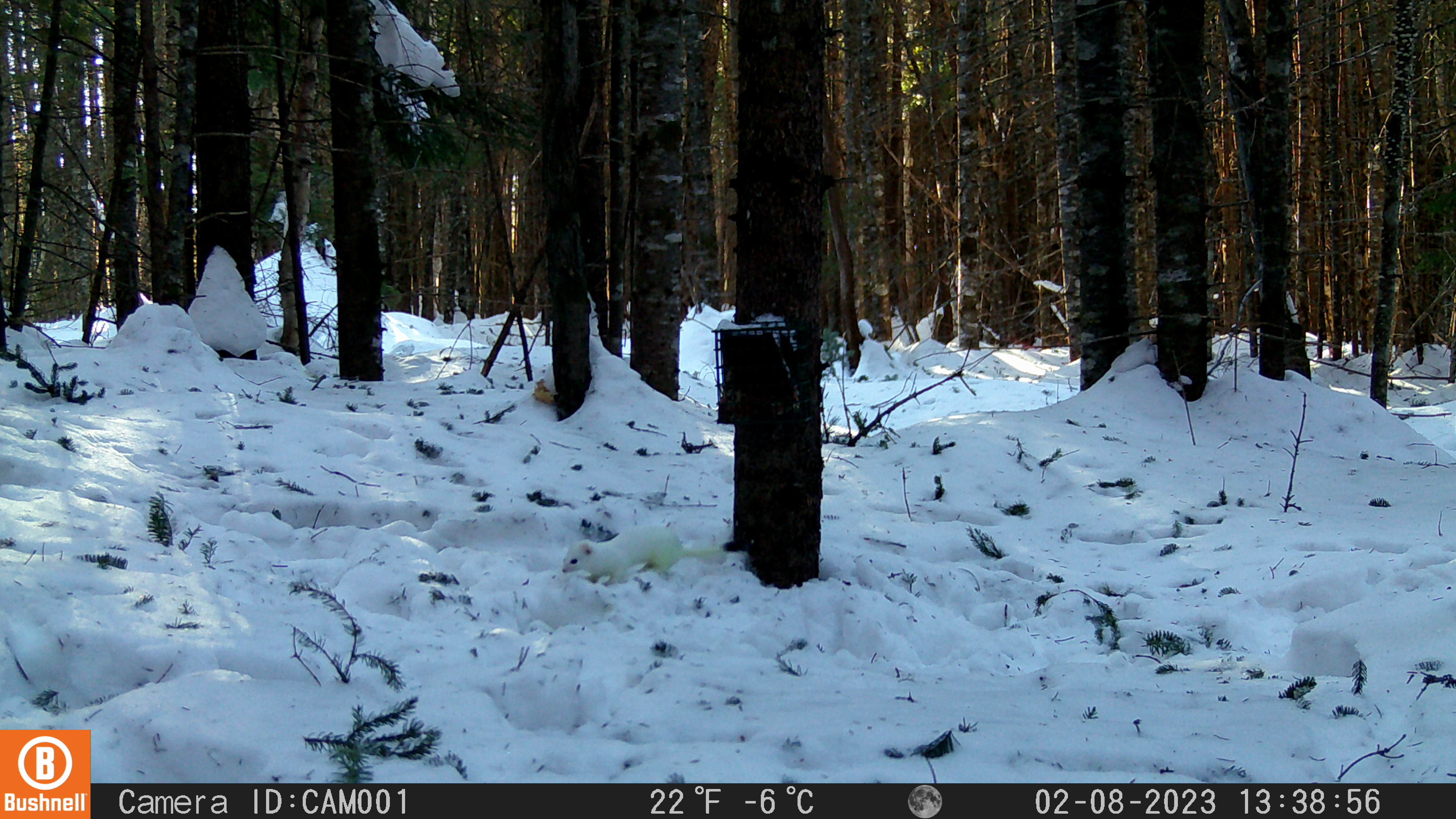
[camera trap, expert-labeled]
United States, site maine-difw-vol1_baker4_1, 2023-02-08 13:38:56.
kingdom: Animalia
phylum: Chordata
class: Mammalia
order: Carnivora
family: Mustelidae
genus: Mustela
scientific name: Mustela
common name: weasel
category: weasel sp.